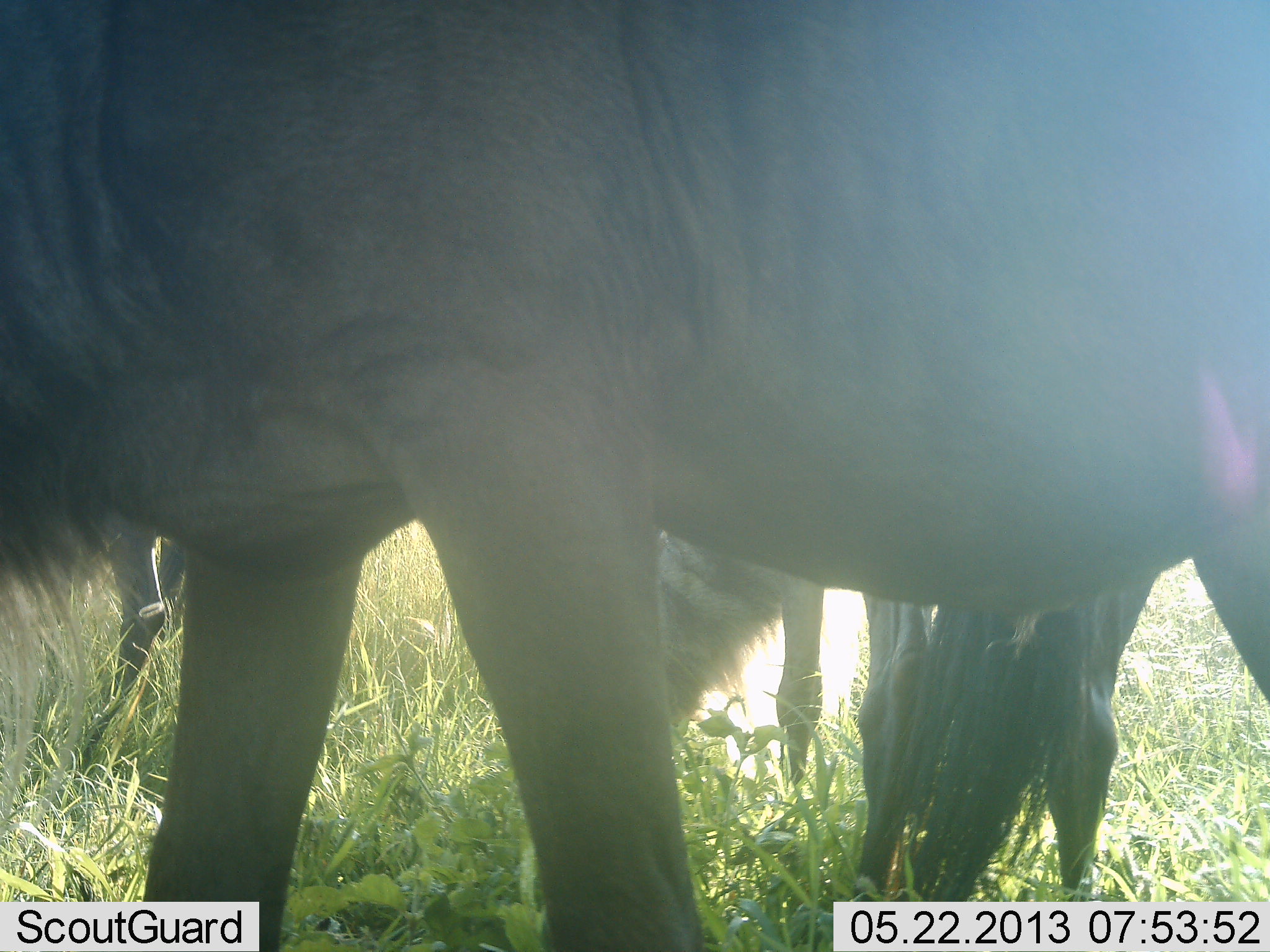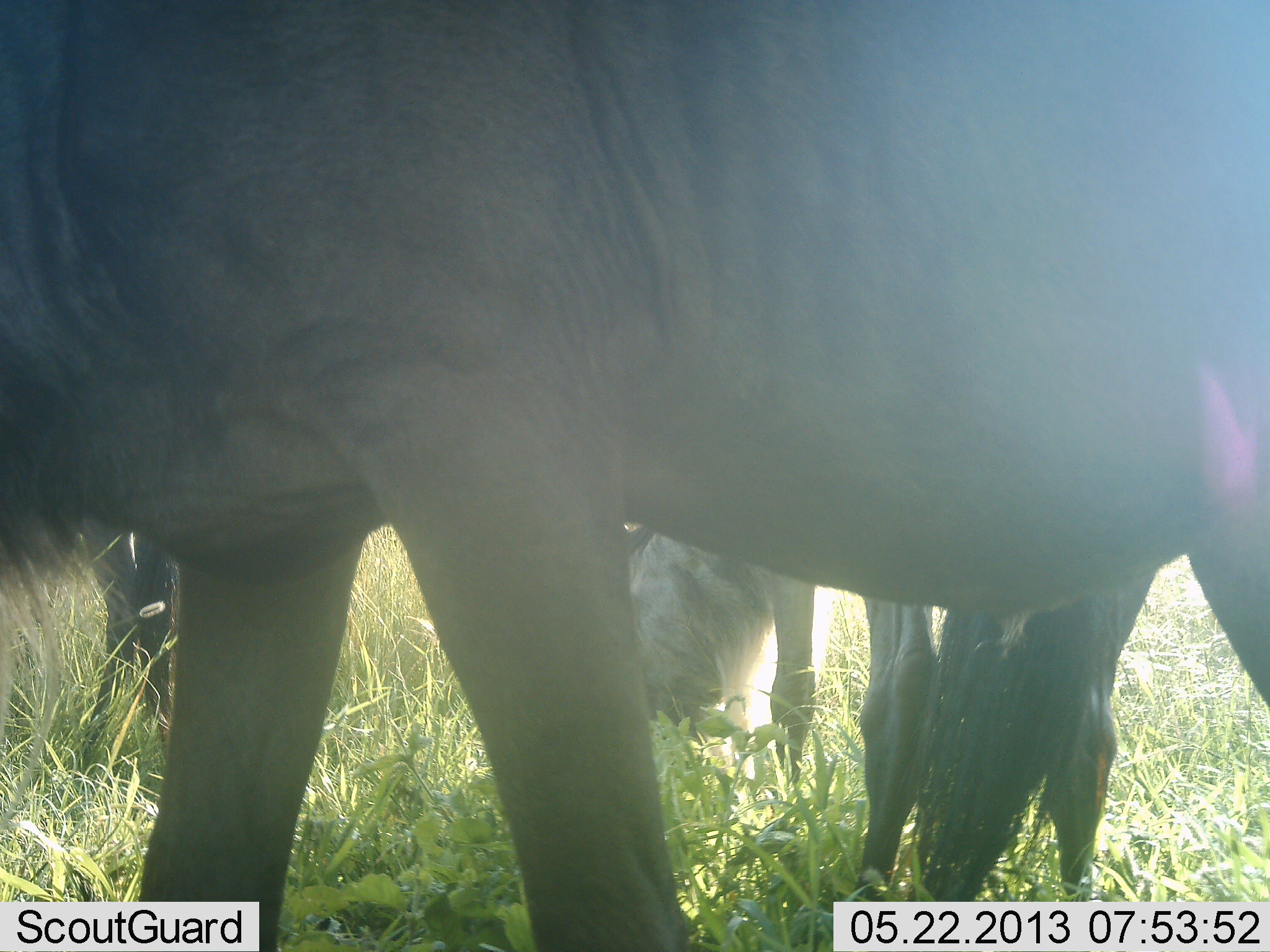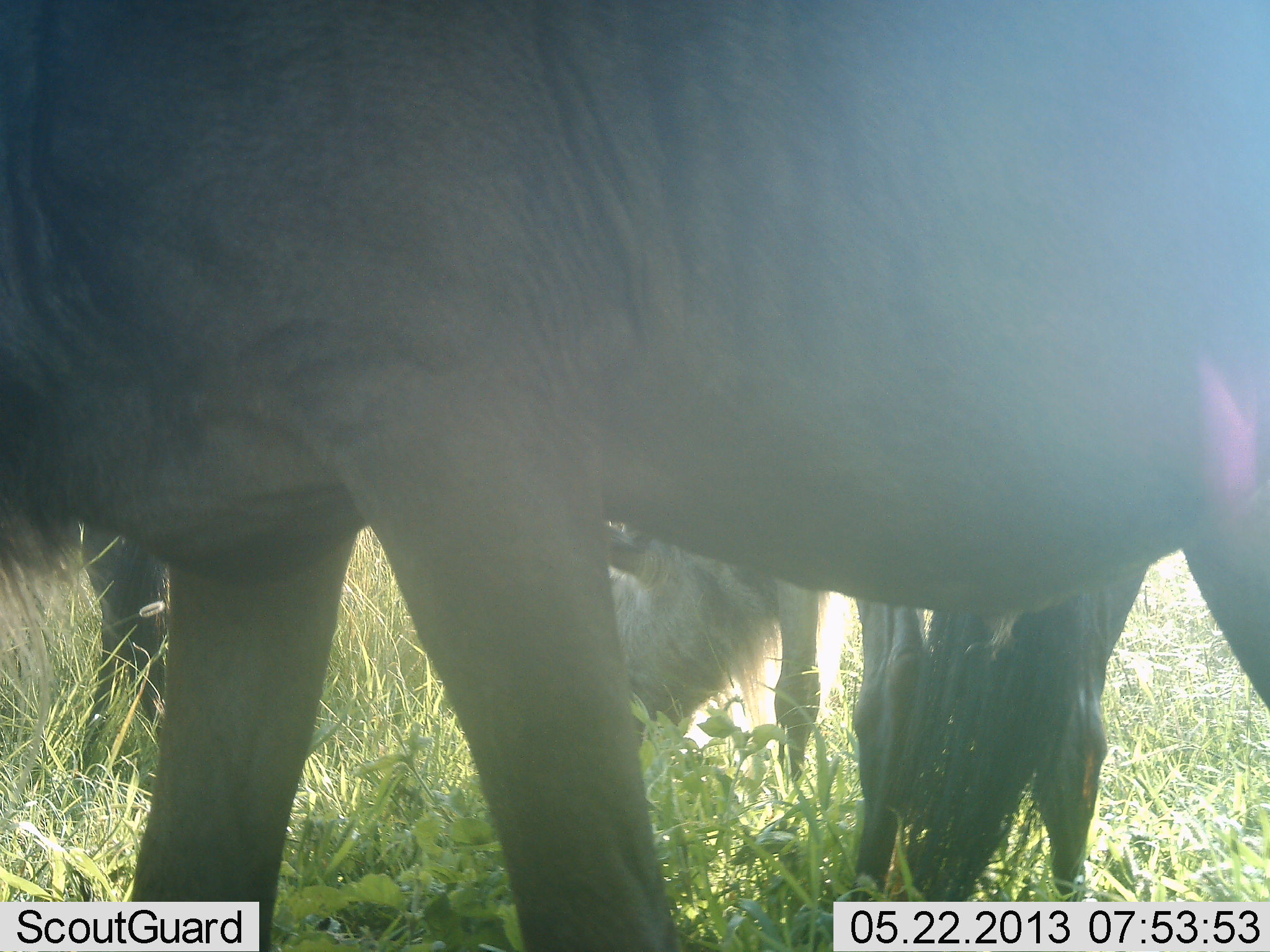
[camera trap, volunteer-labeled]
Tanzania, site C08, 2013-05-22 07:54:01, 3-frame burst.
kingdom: Animalia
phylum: Chordata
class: Mammalia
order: Artiodactyla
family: Bovidae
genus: Connochaetes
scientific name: Connochaetes taurinus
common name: blue wildebeest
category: wildebeest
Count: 3.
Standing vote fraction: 60%.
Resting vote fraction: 0%.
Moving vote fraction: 10%.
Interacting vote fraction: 0%.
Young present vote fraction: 0%.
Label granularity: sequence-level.